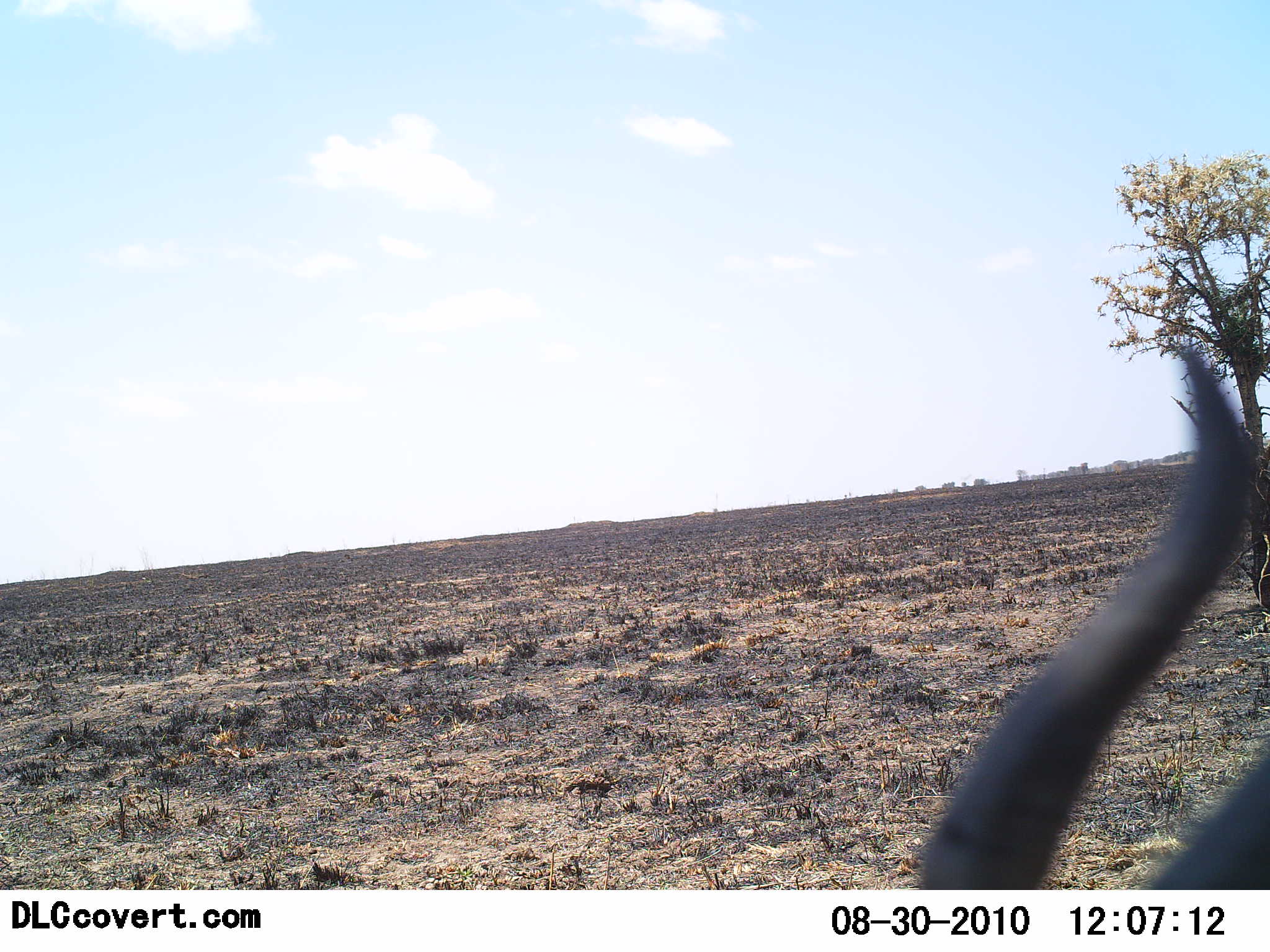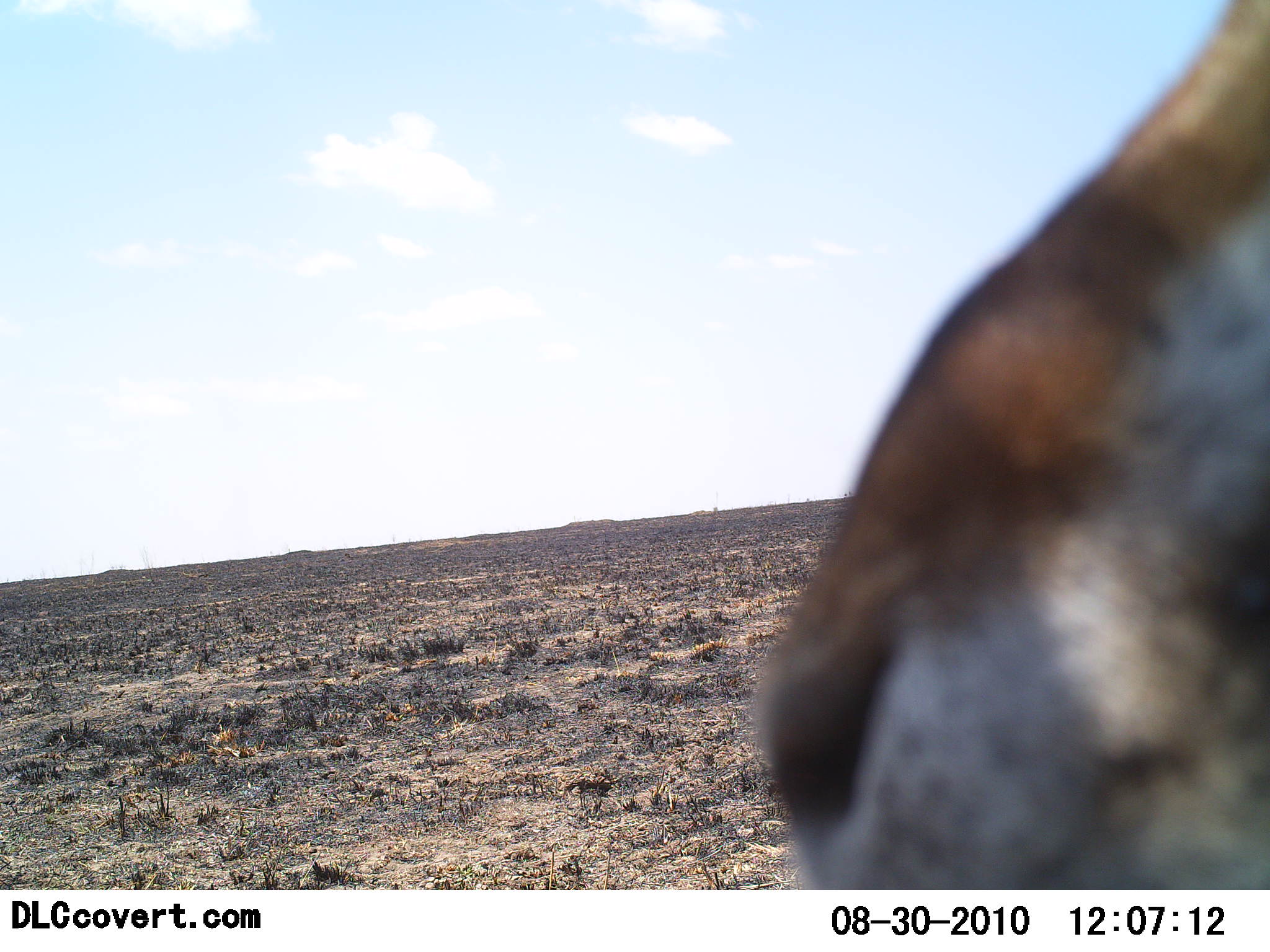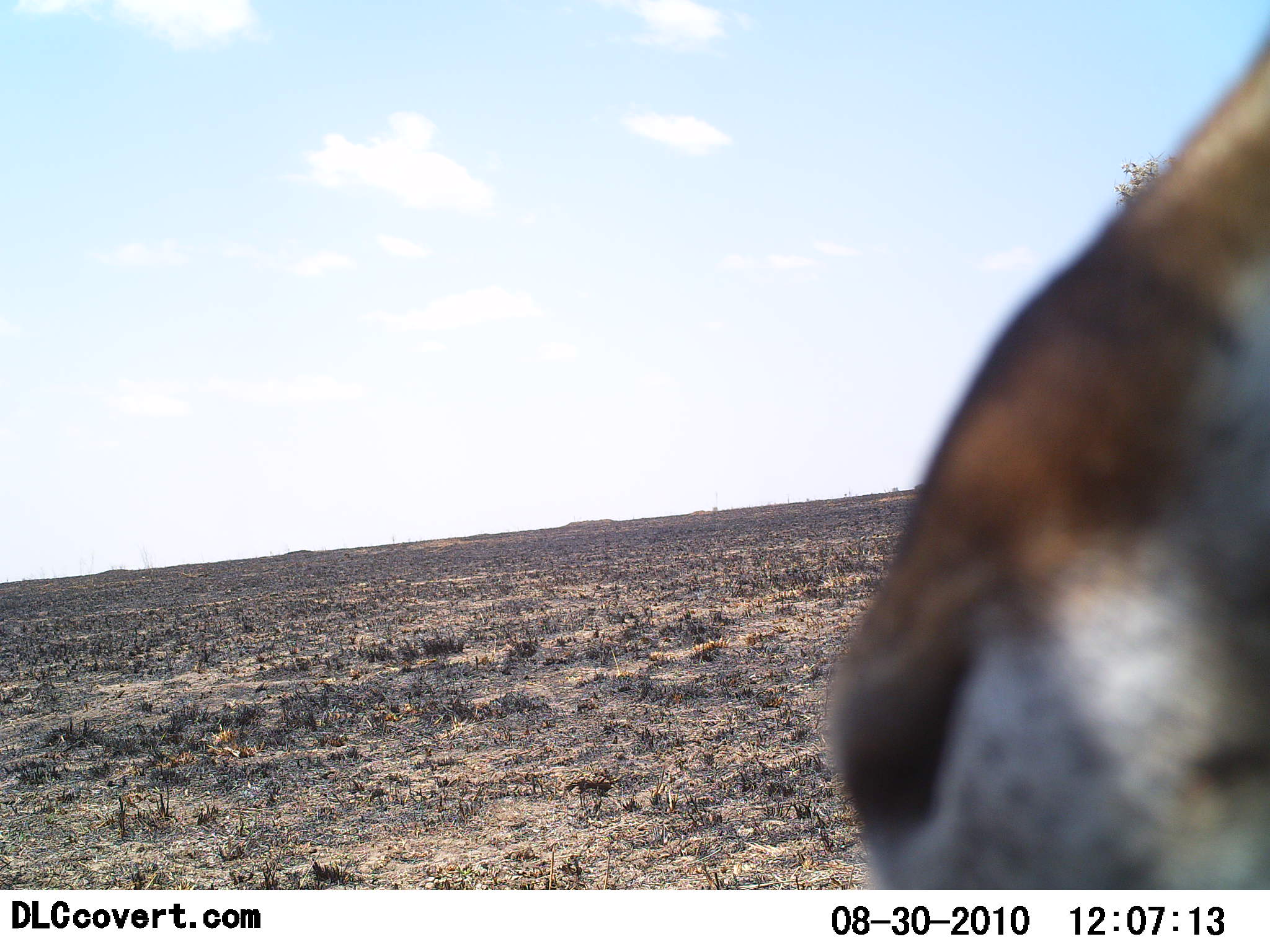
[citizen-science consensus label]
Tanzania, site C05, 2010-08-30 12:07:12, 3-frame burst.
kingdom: Animalia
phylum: Chordata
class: Mammalia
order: Artiodactyla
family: Bovidae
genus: Eudorcas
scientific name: Eudorcas thomsonii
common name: thomson's gazelle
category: gazellethomsons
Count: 1.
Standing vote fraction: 86%.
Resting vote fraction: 0%.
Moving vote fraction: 14%.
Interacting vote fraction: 0%.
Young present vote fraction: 0%.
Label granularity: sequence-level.